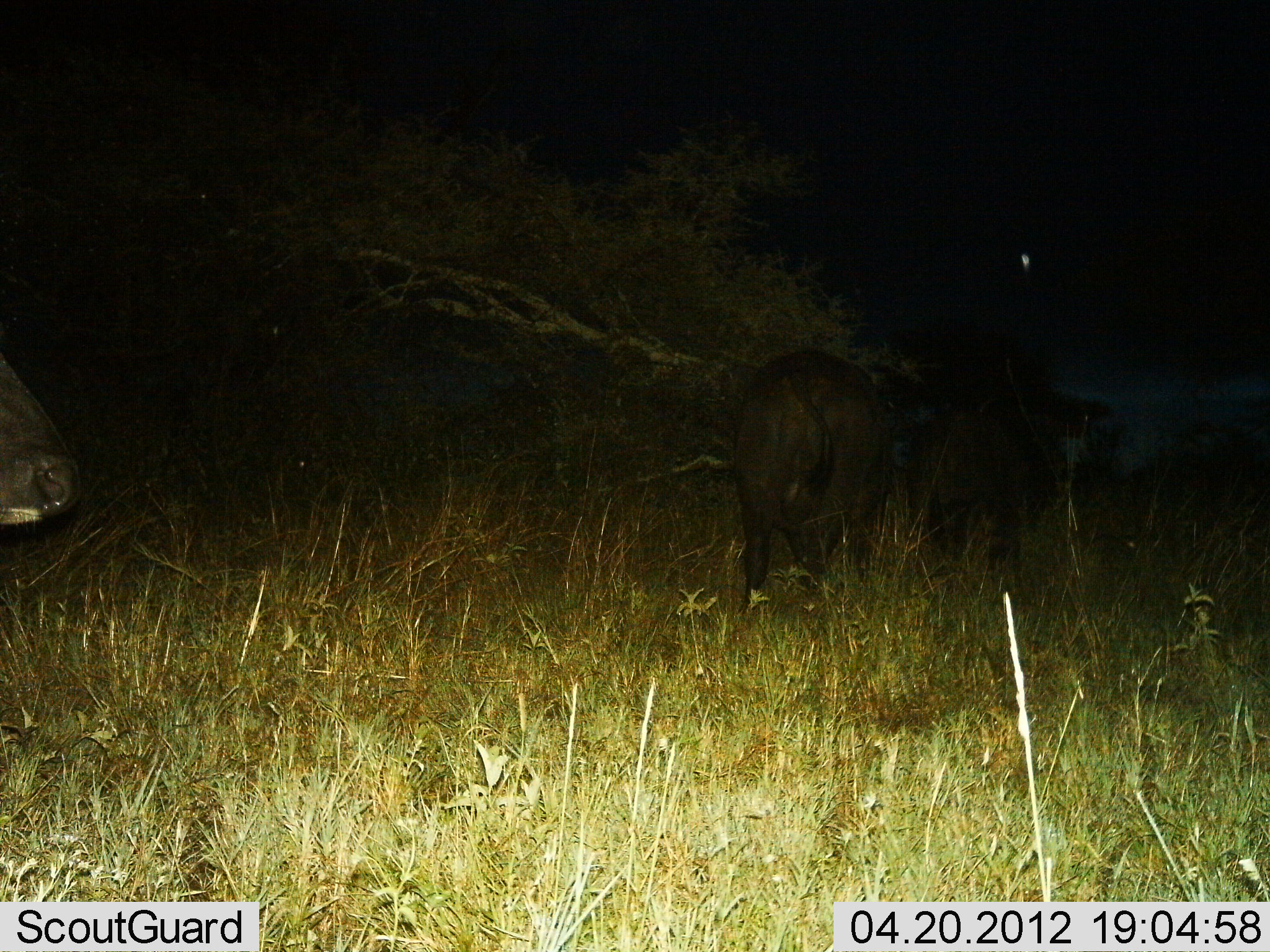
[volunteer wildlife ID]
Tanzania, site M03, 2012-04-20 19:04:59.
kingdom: Animalia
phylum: Chordata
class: Mammalia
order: Artiodactyla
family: Bovidae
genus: Syncerus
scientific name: Syncerus caffer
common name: cape buffalo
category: buffalo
Buffalo (cape buffalo) (Syncerus caffer), count 3. Behavior (volunteer vote fractions): standing 71%, resting 4%, moving 38%, interacting 0%. Young present (vote fraction): 0%. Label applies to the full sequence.